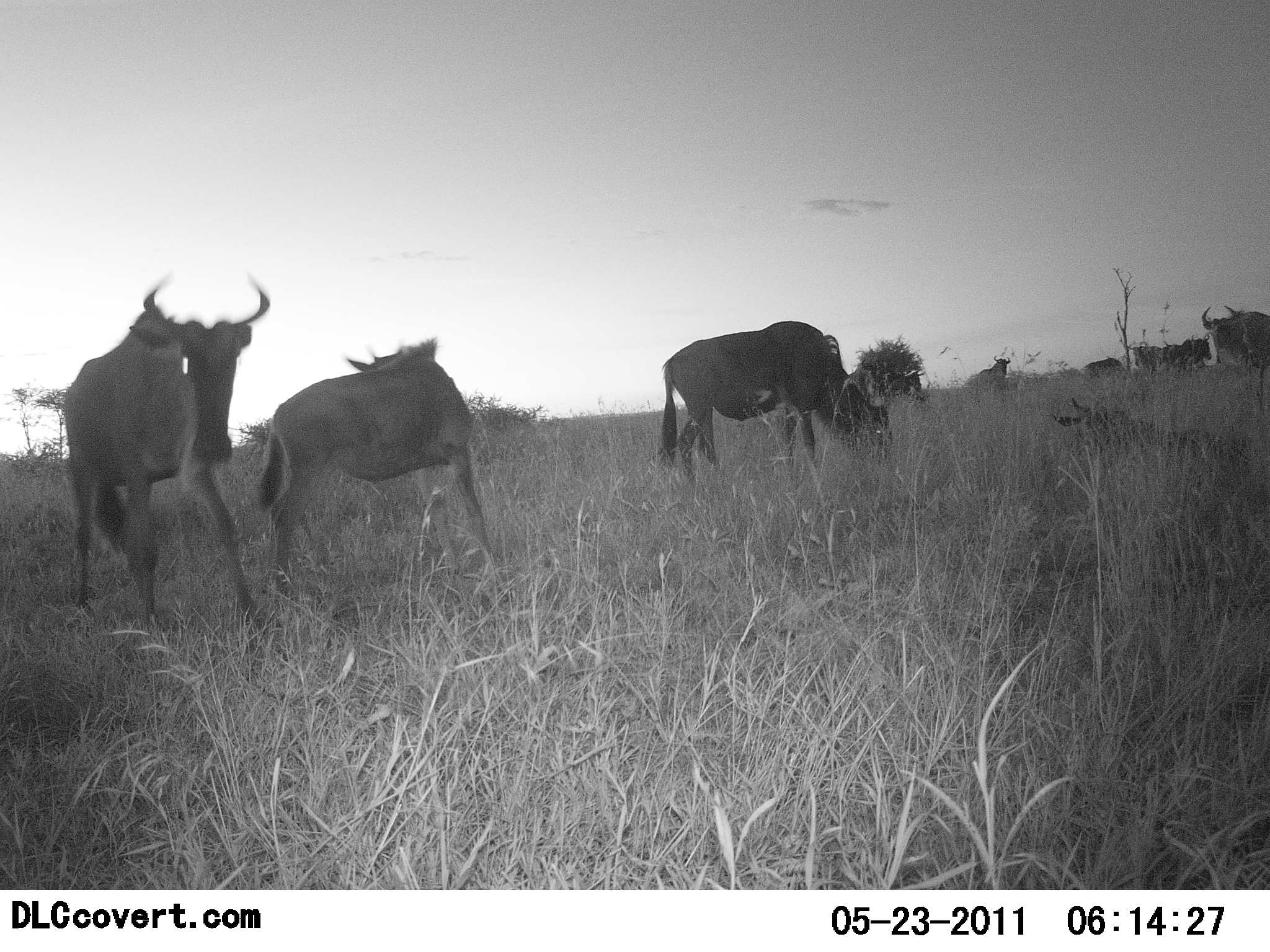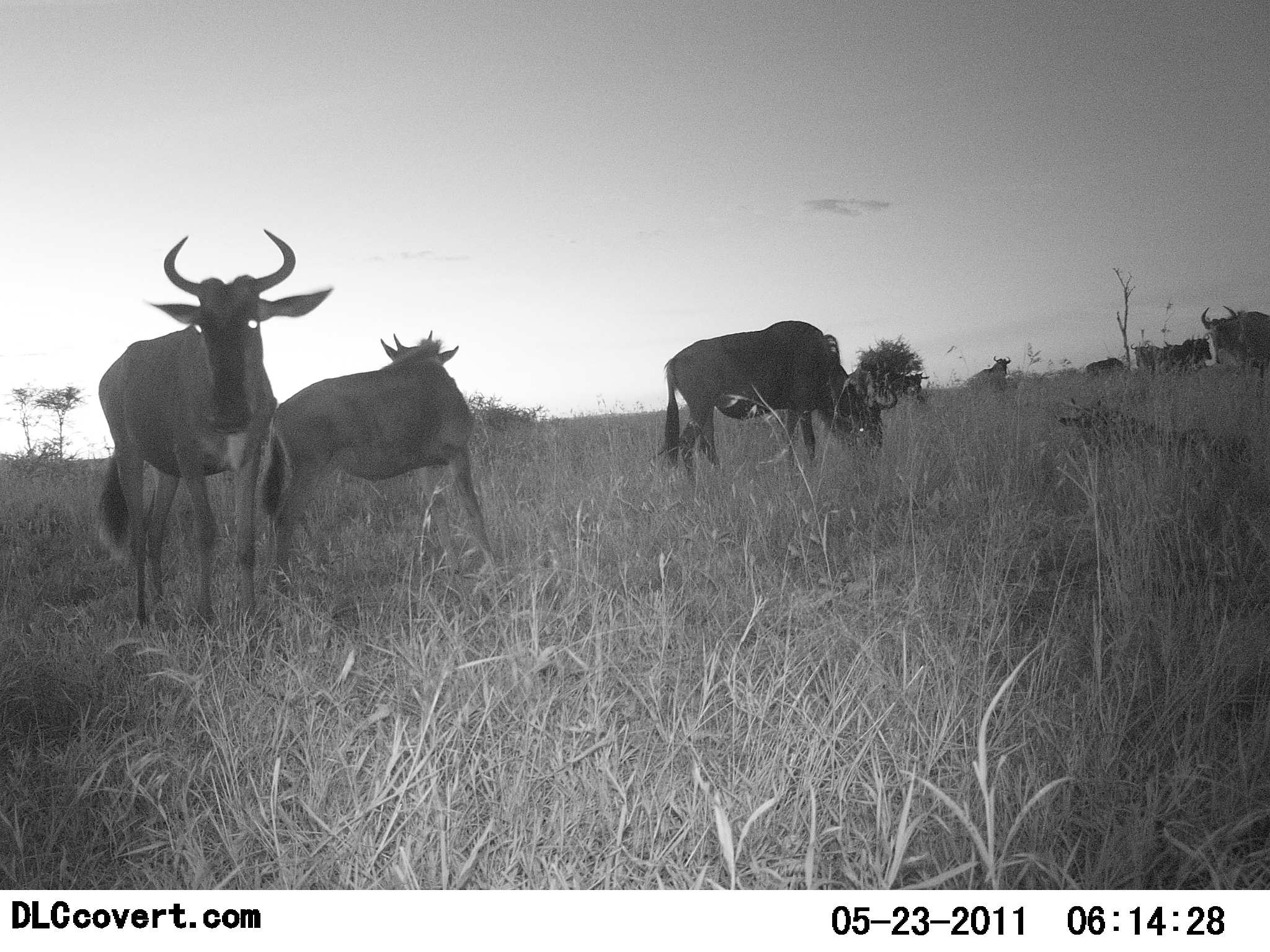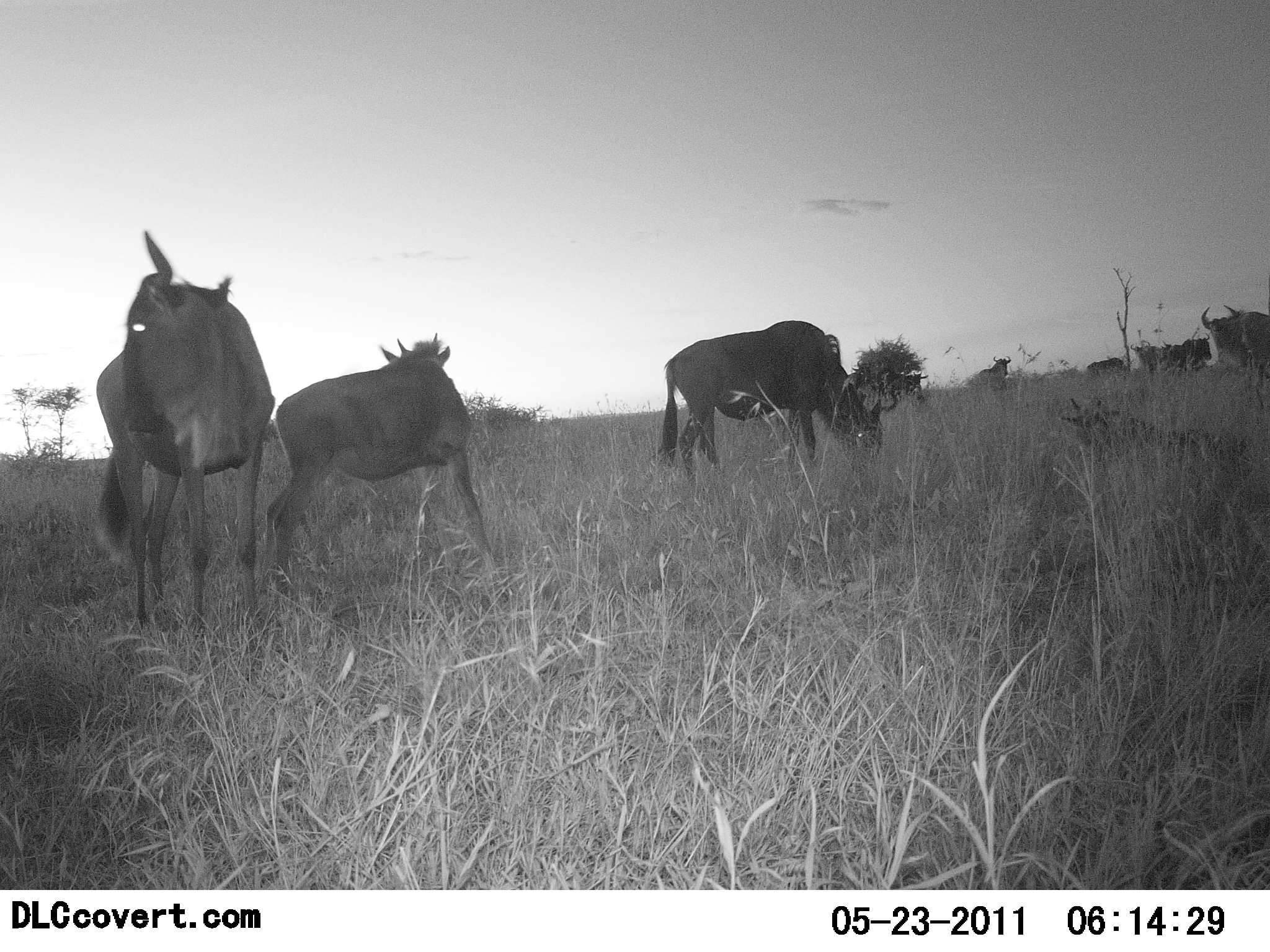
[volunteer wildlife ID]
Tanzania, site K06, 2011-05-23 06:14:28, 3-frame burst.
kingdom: Animalia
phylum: Chordata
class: Mammalia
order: Artiodactyla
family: Bovidae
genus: Connochaetes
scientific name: Connochaetes taurinus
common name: blue wildebeest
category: wildebeest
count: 8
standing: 77%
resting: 23%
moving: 31%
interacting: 0%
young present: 23%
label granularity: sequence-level